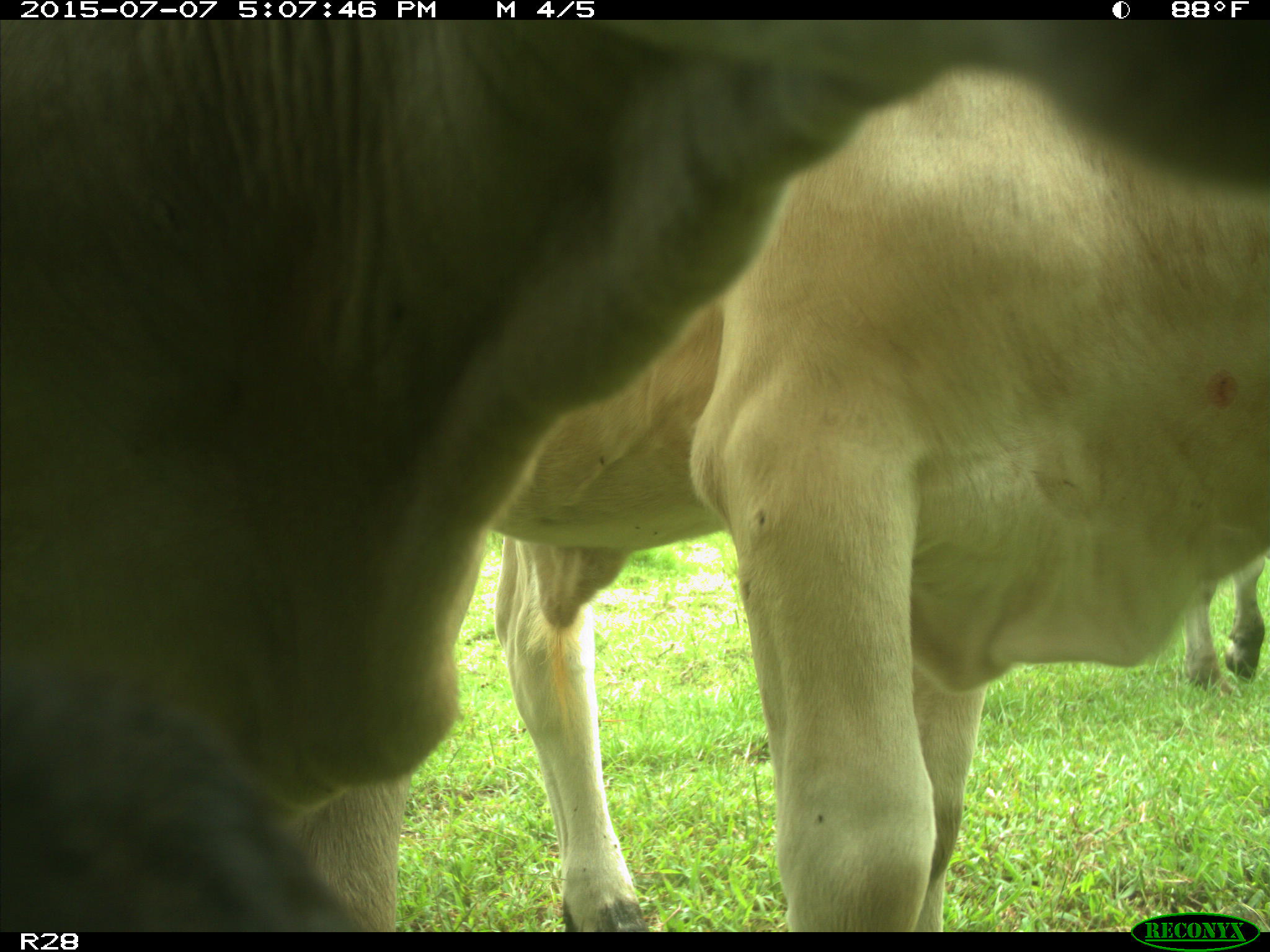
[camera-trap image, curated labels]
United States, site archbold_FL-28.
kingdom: Animalia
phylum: Chordata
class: Mammalia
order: Artiodactyla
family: Bovidae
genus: Bos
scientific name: Bos taurus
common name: domestic cow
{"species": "Bos taurus (domestic cow)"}